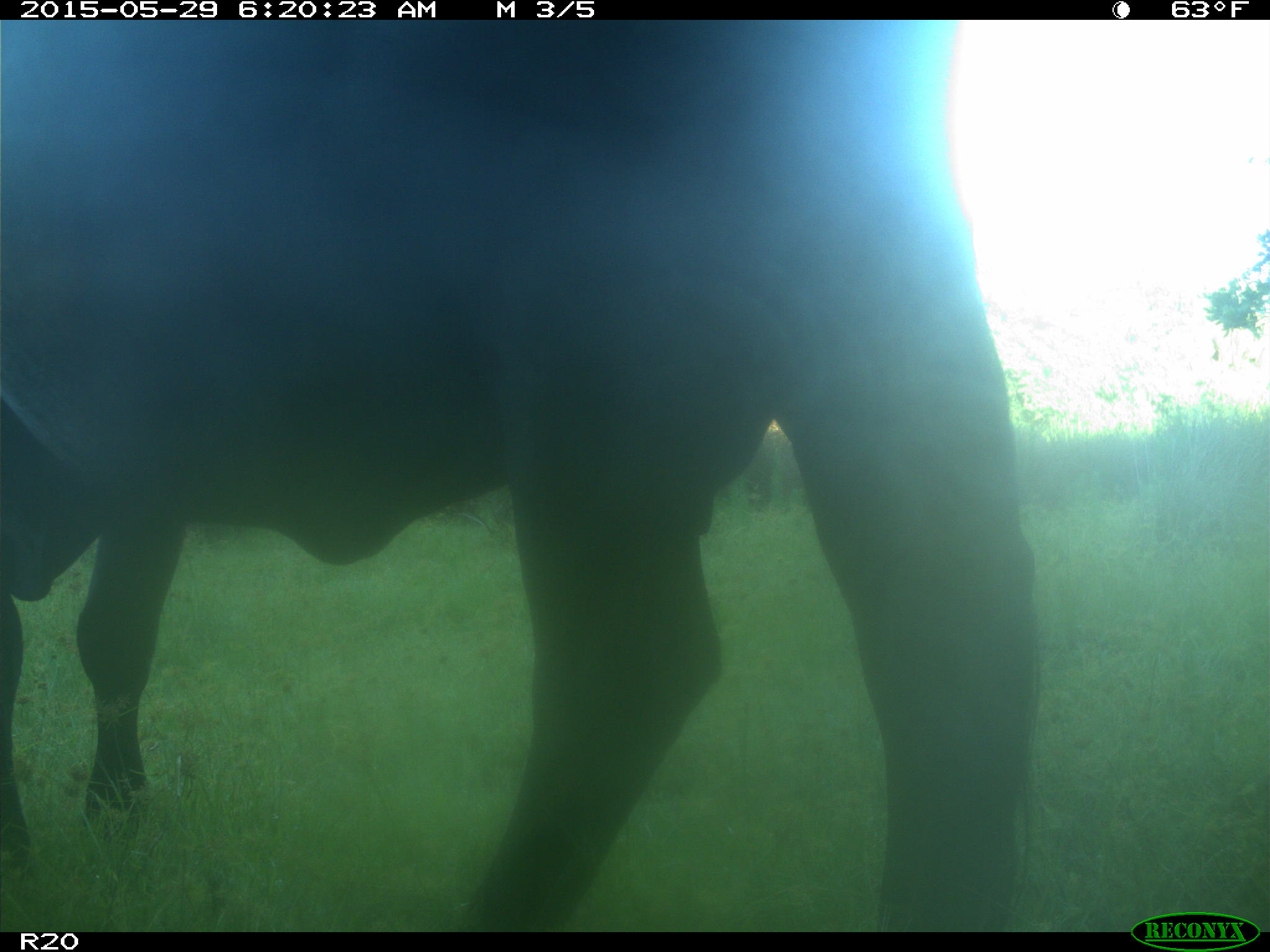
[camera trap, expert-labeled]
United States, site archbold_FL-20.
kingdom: Animalia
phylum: Chordata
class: Mammalia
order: Artiodactyla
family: Bovidae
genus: Bos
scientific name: Bos taurus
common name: domestic cow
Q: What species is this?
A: Bos taurus (domestic cow).